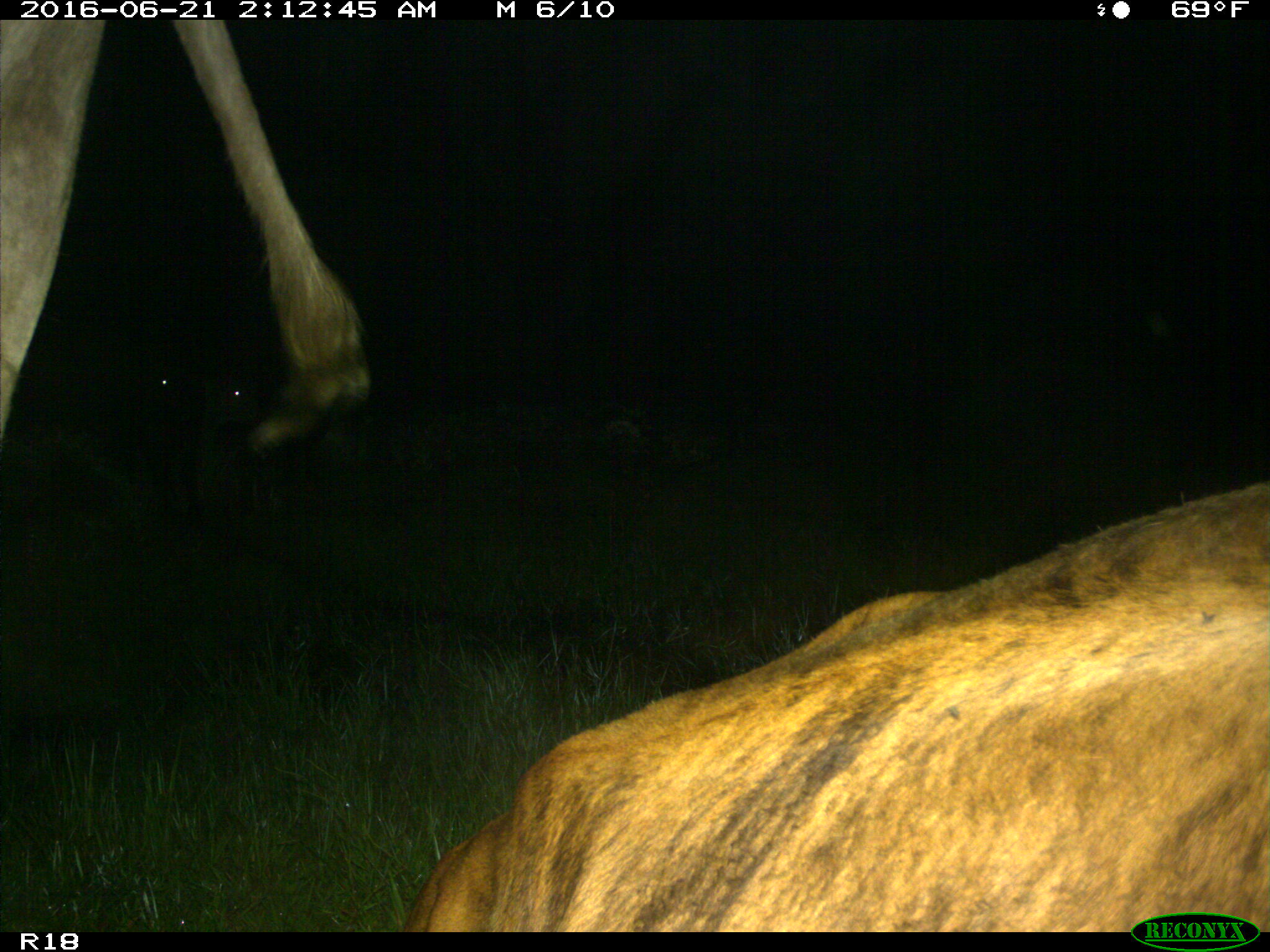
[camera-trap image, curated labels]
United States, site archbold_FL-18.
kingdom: Animalia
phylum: Chordata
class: Mammalia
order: Artiodactyla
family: Bovidae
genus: Bos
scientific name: Bos taurus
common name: domestic cow